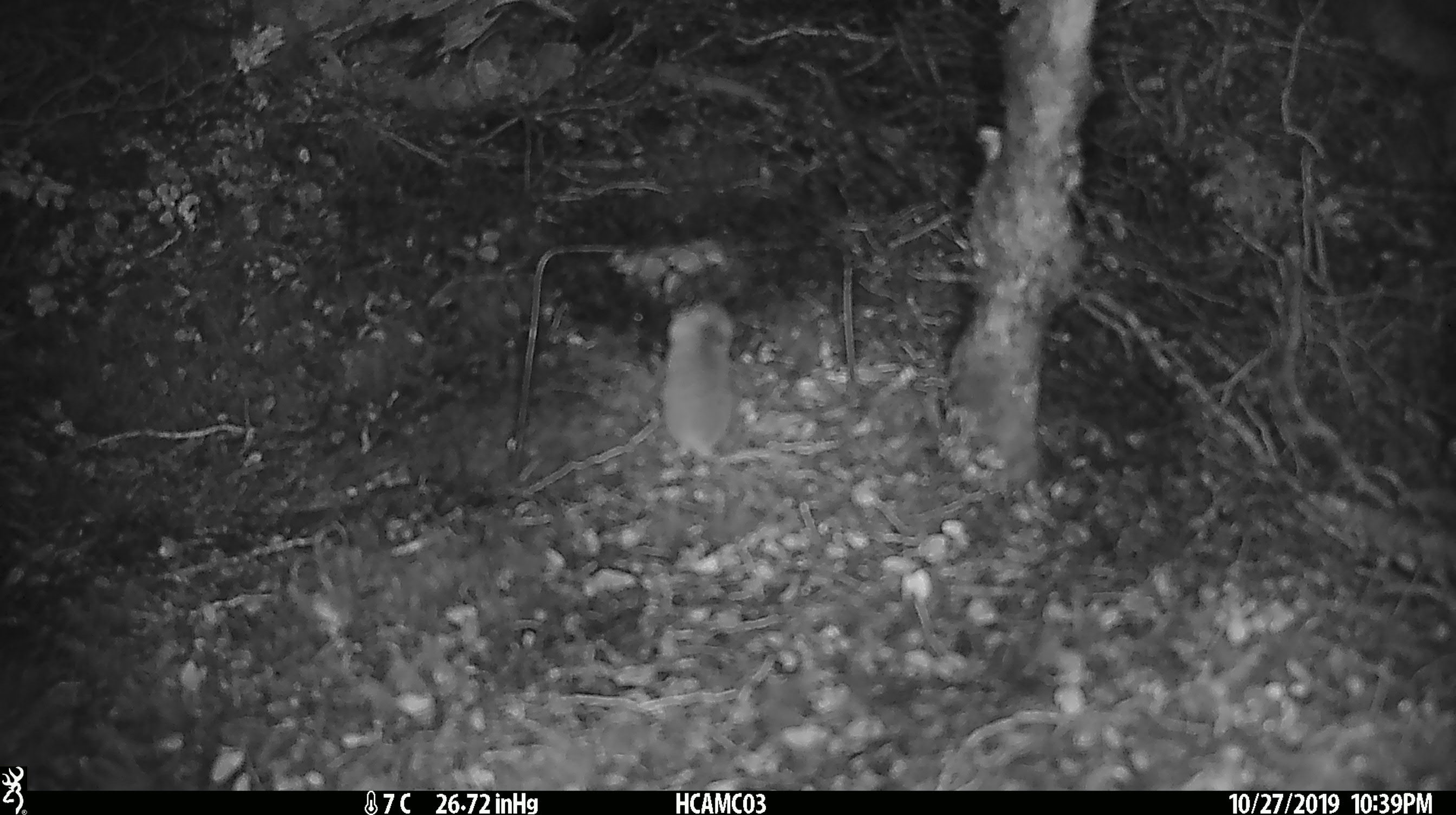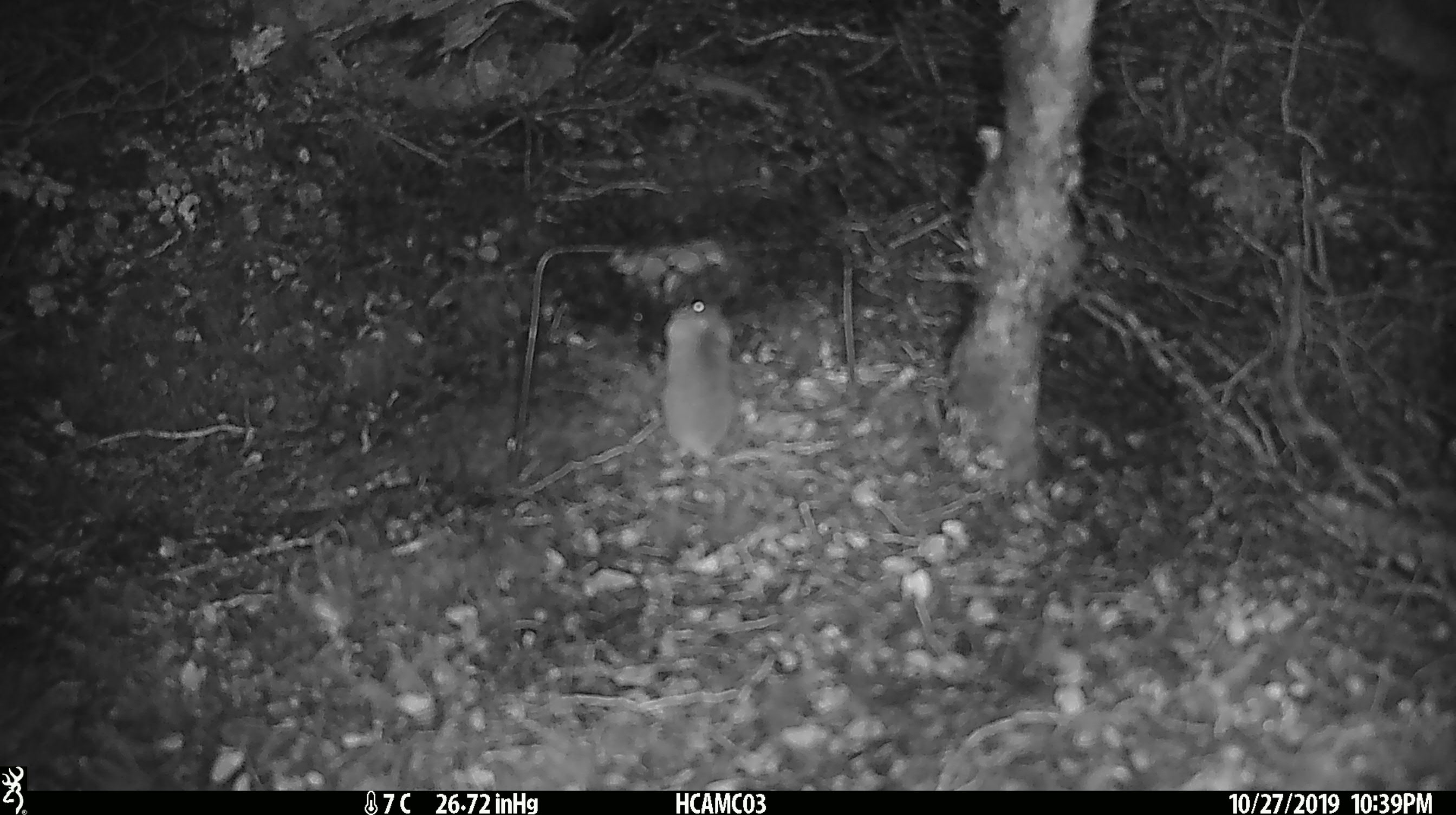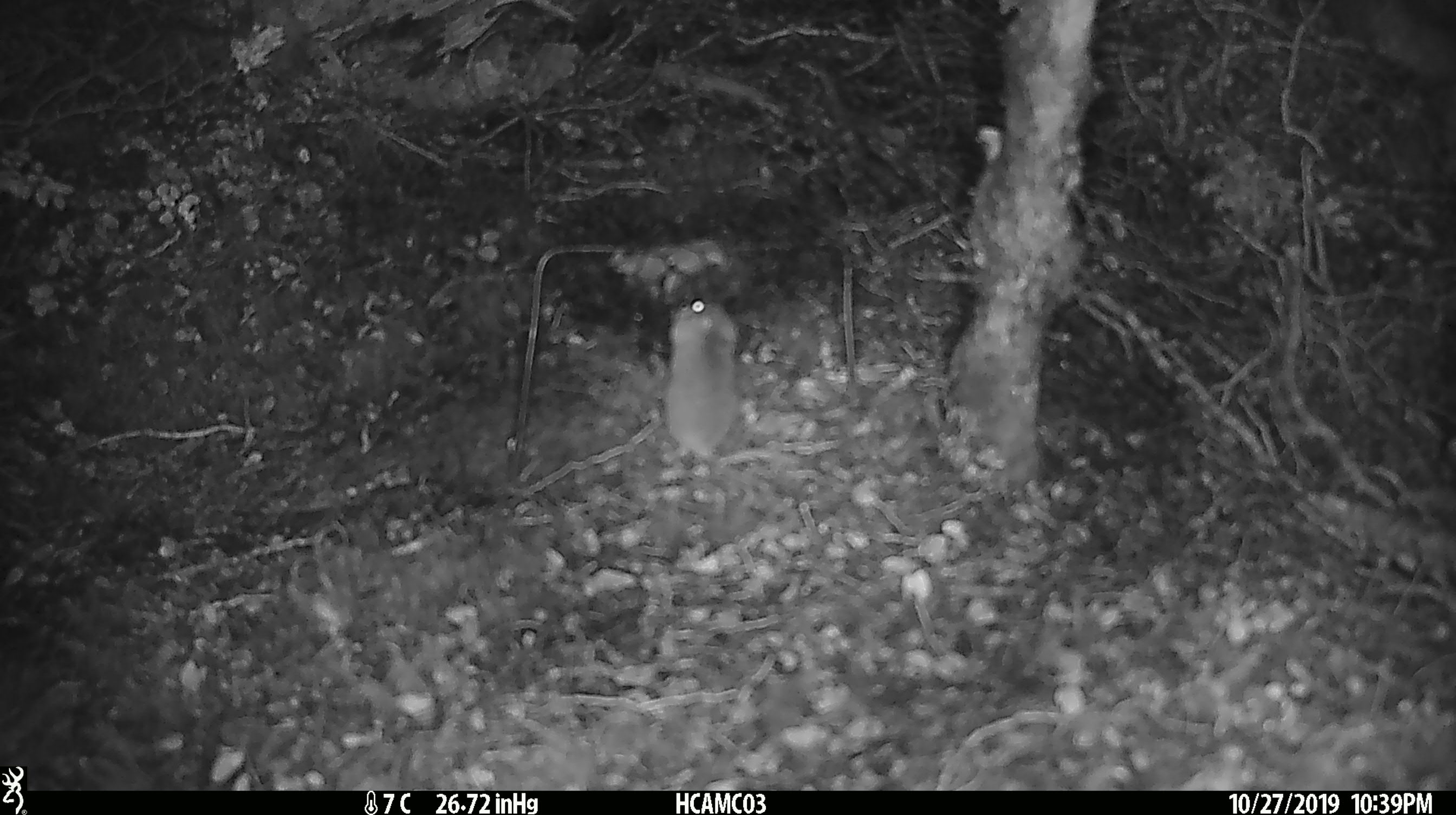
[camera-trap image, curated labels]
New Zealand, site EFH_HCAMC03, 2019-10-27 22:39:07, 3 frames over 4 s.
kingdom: Animalia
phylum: Chordata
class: Mammalia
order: Rodentia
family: Muridae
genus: Mus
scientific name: Mus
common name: mouse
Mouse (Mus).